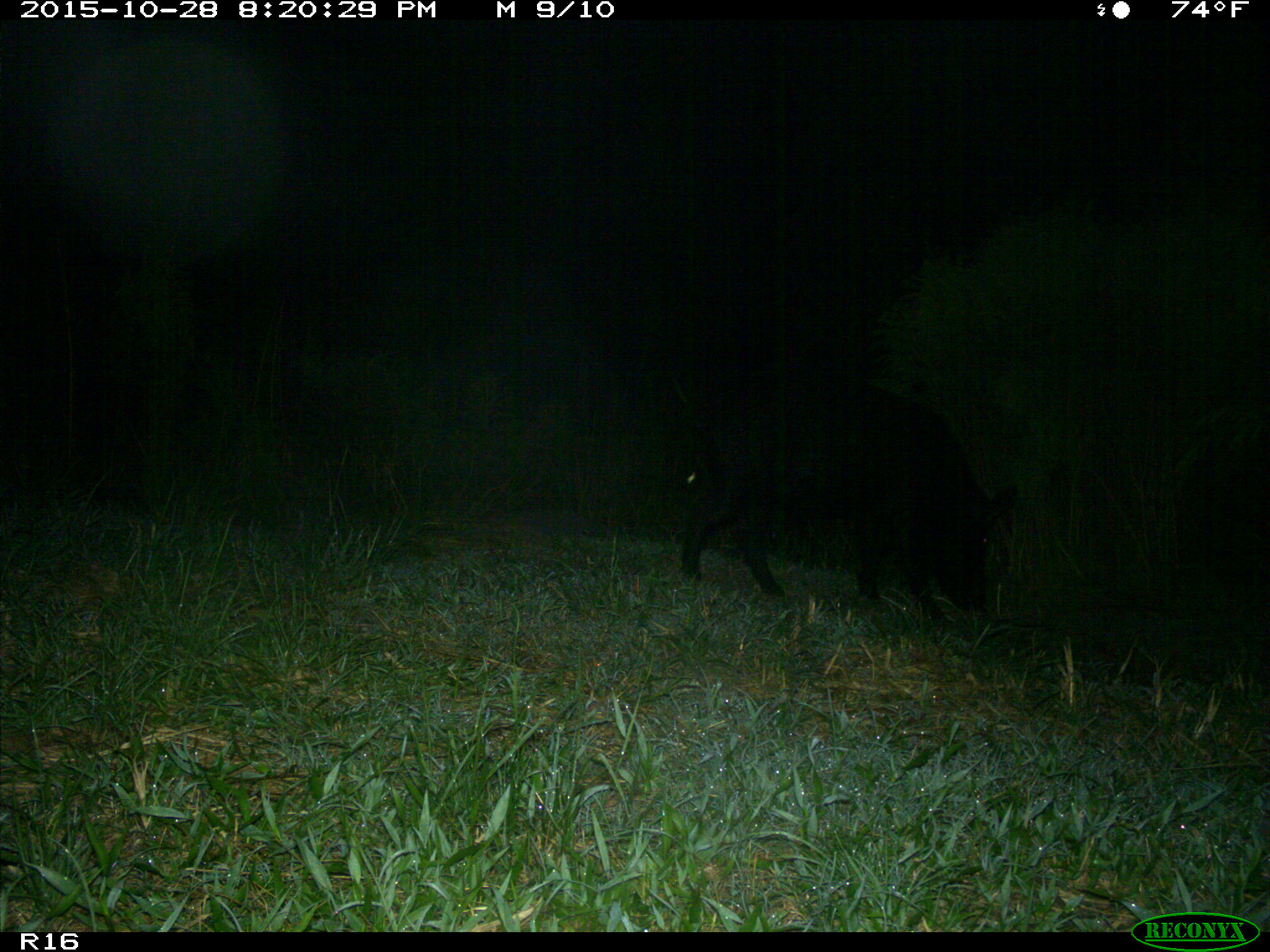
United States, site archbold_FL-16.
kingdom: Animalia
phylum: Chordata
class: Mammalia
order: Artiodactyla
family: Suidae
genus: Sus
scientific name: Sus scrofa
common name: wild boar